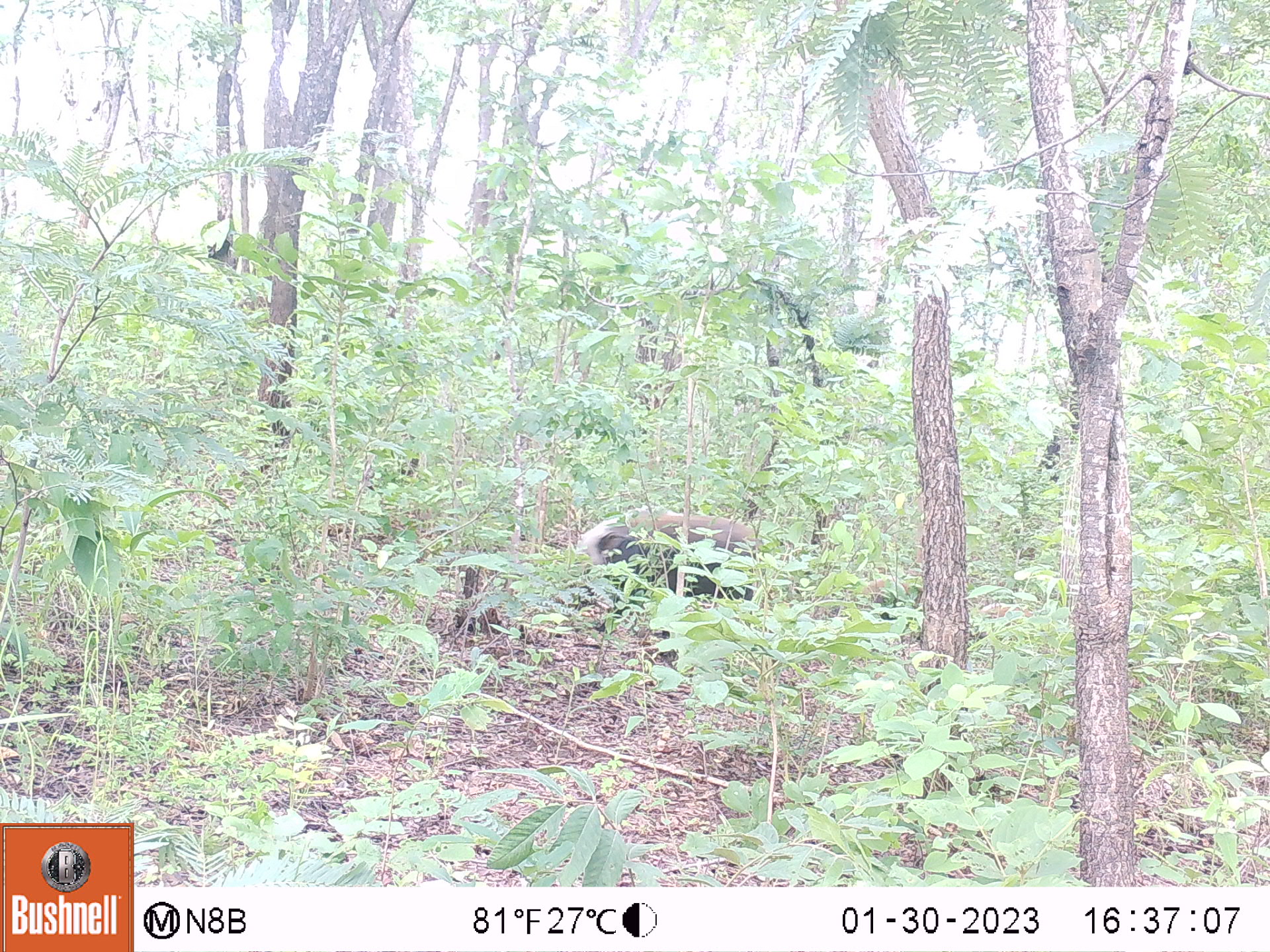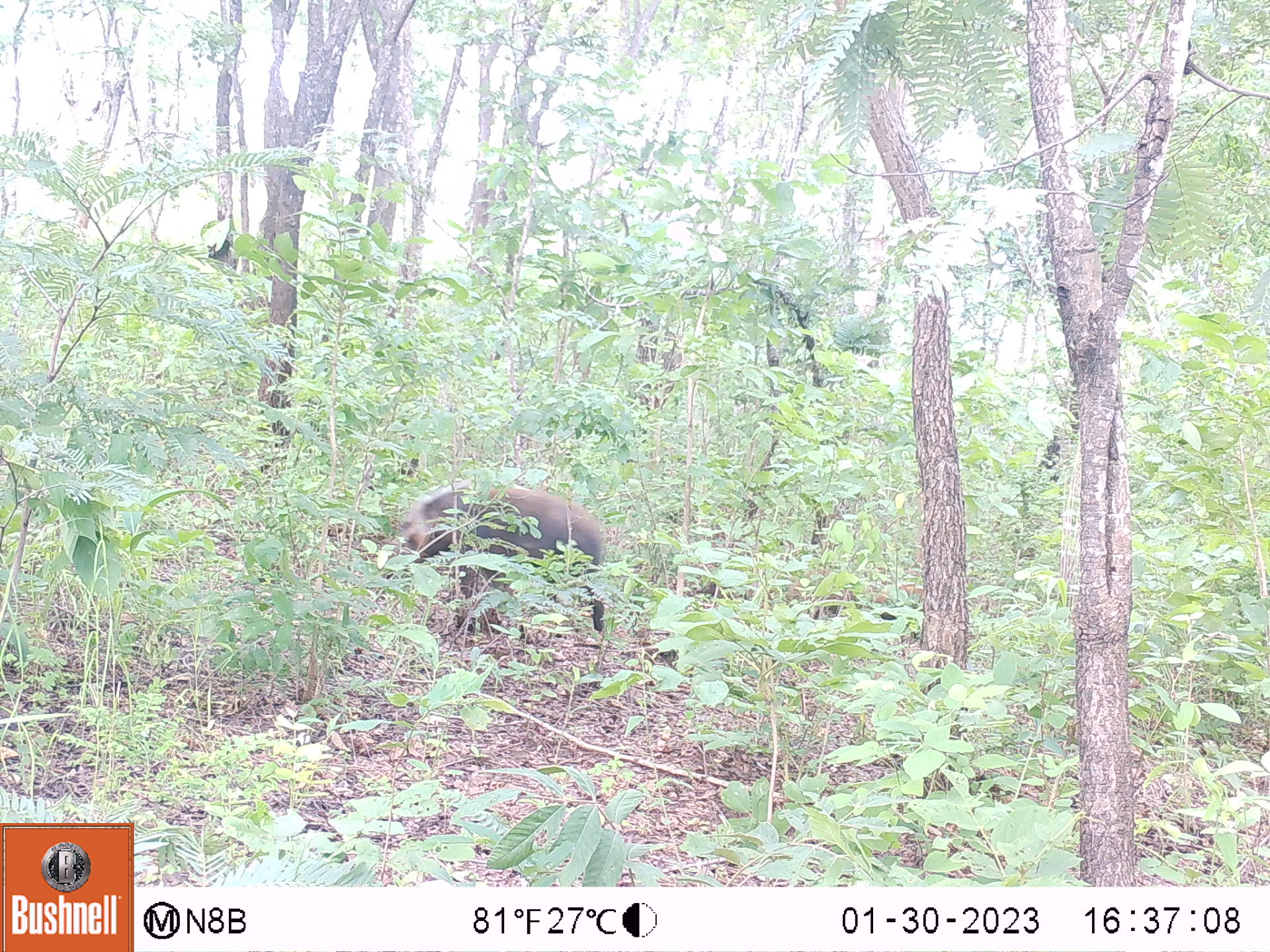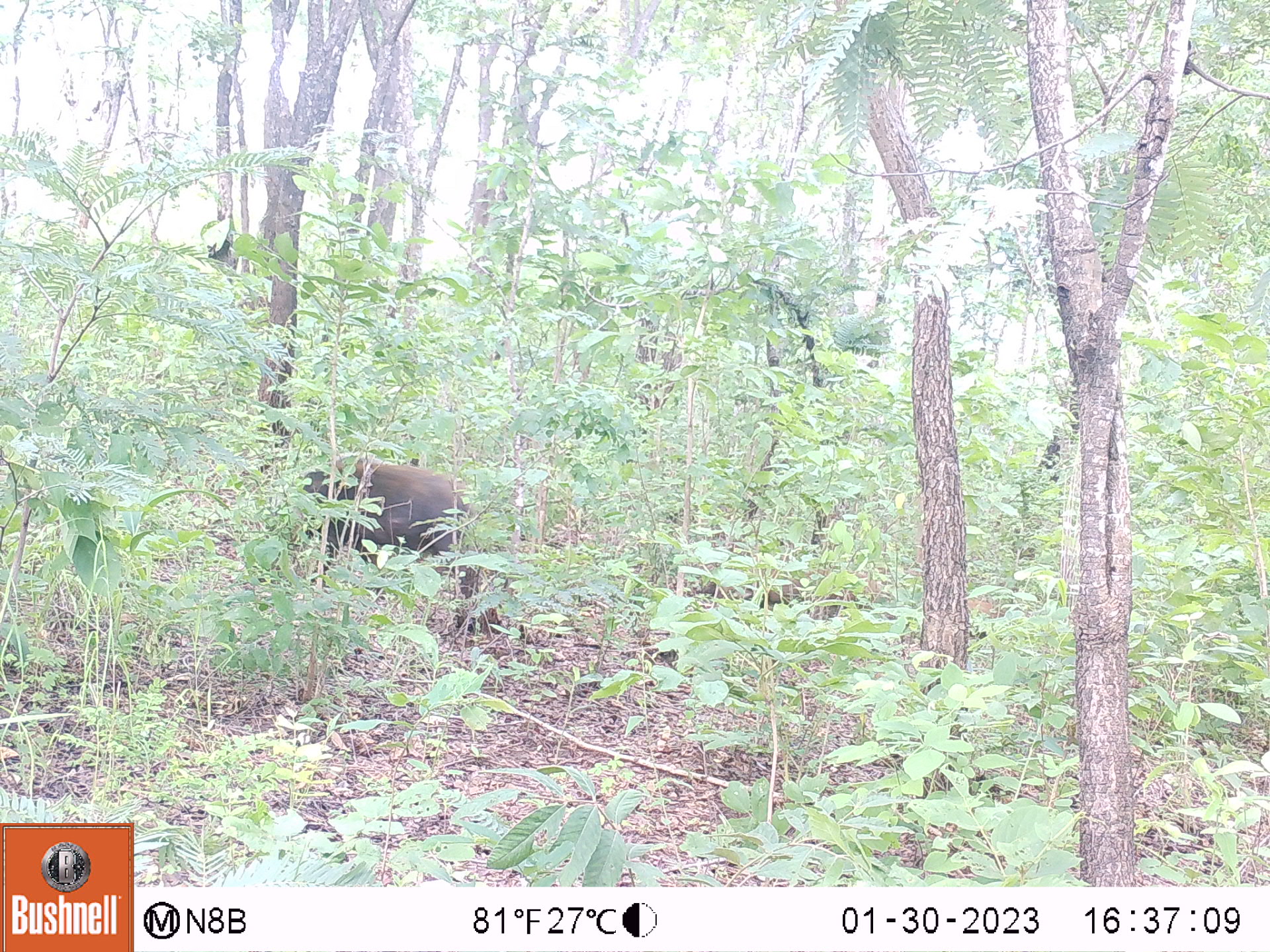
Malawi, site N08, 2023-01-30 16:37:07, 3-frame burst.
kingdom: Animalia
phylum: Chordata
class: Mammalia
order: Artiodactyla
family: Suidae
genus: Potamochoerus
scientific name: Potamochoerus larvatus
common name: bushpig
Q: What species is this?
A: Bushpig (Potamochoerus larvatus).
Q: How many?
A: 1.